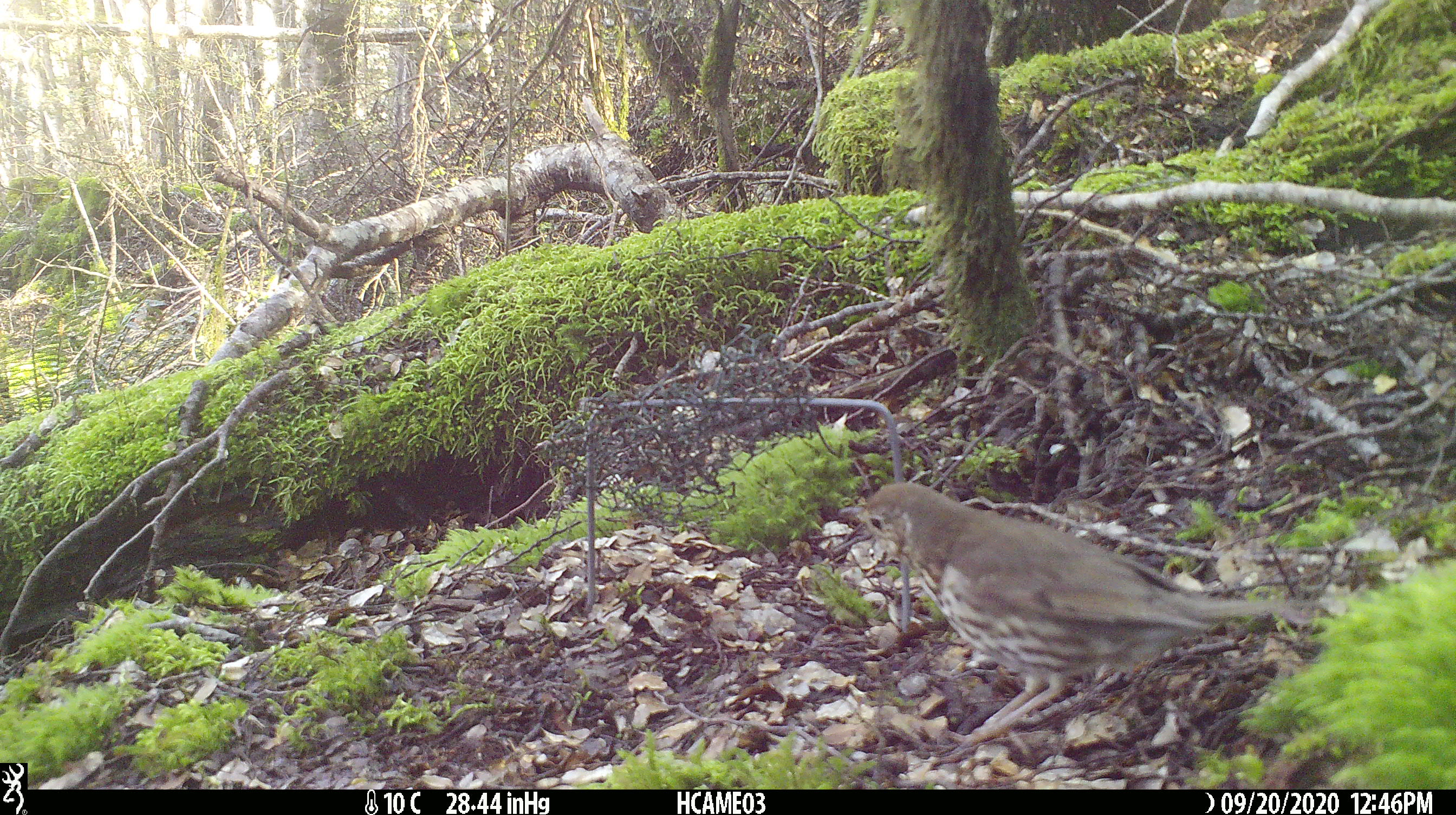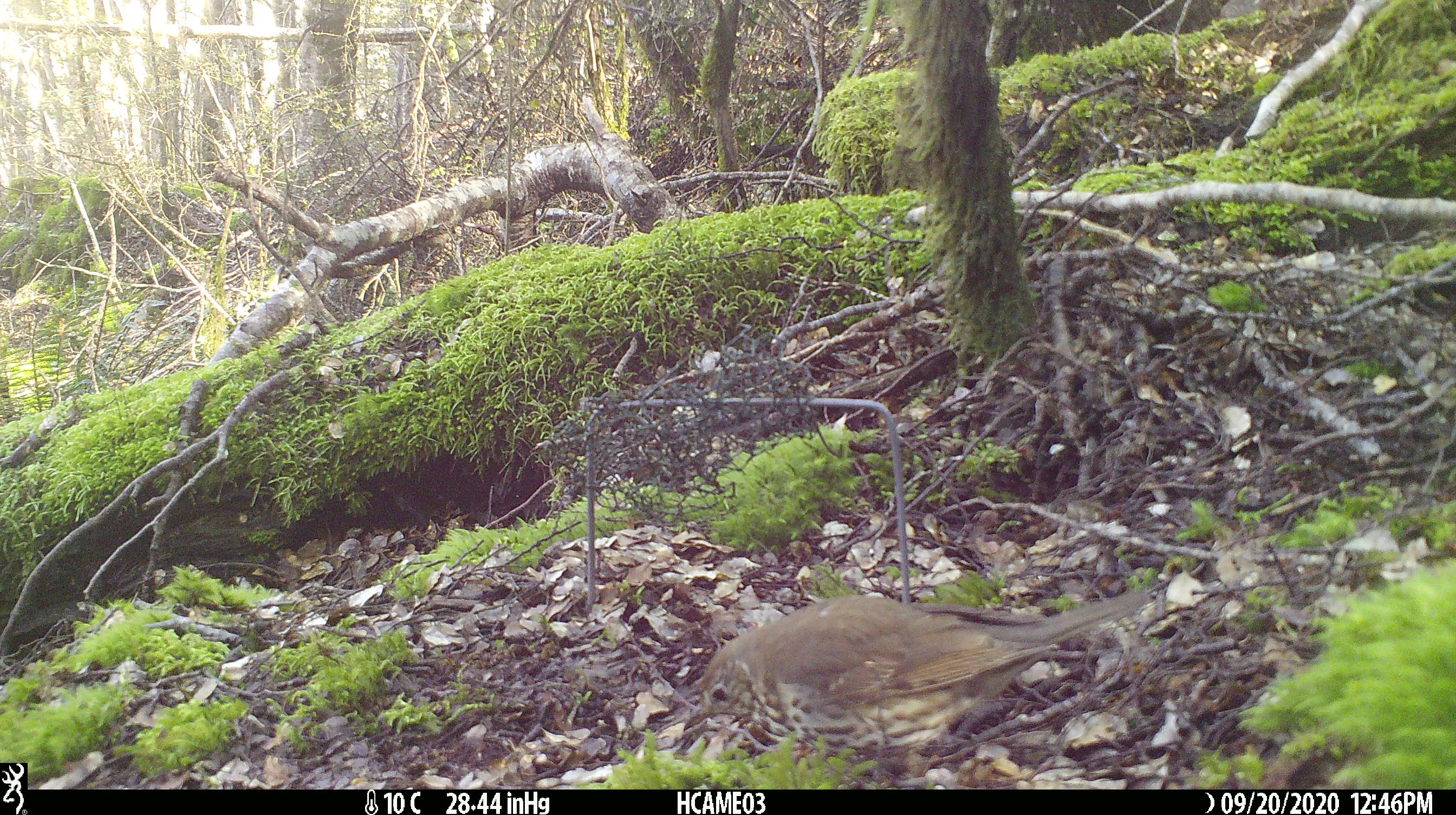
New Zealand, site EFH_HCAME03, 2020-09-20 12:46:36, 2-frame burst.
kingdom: Animalia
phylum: Chordata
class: Aves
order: Passeriformes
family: Turdidae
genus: Turdus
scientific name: Turdus philomelos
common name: song thrush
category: thrush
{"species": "thrush (song thrush) (Turdus philomelos)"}